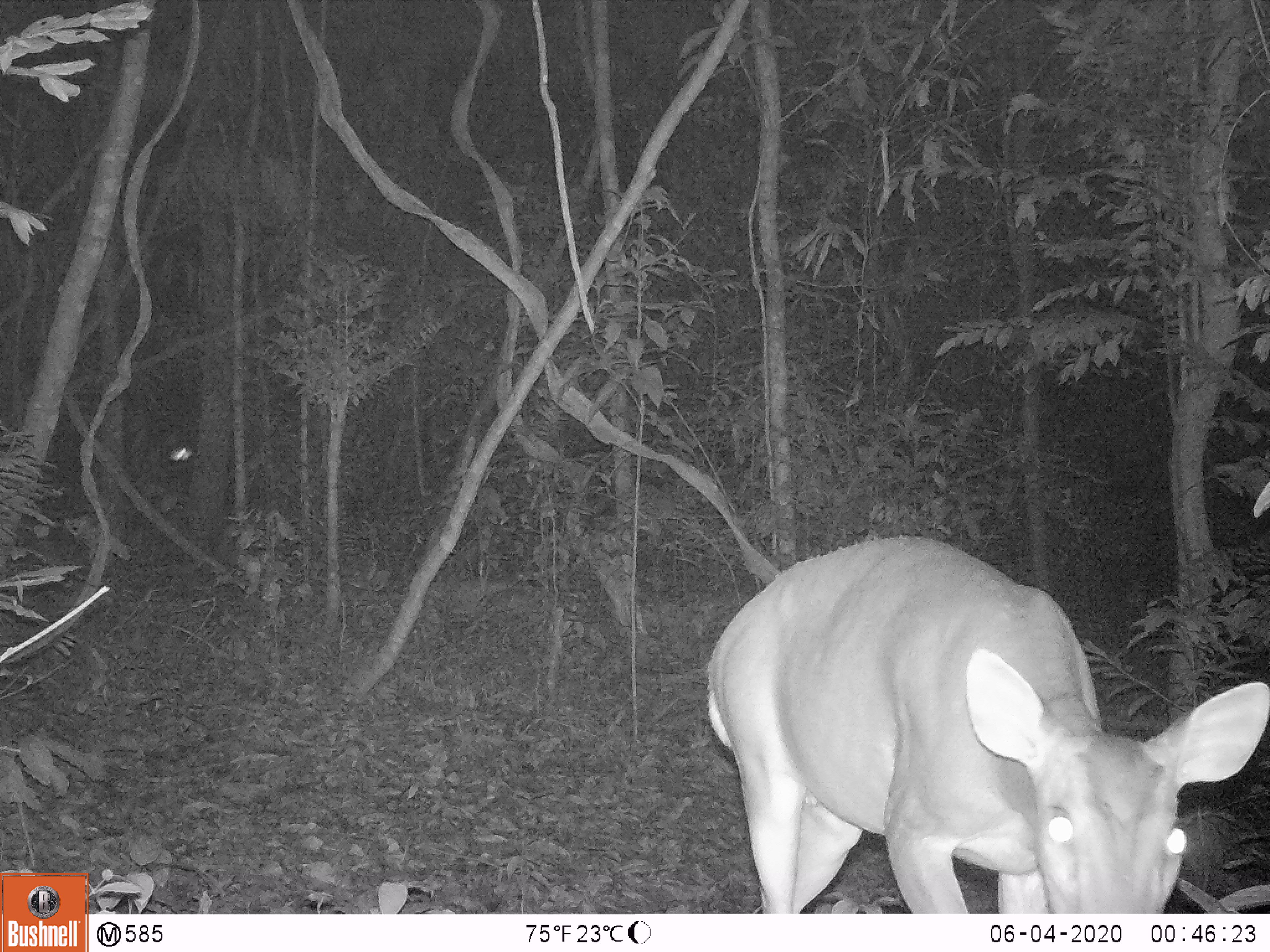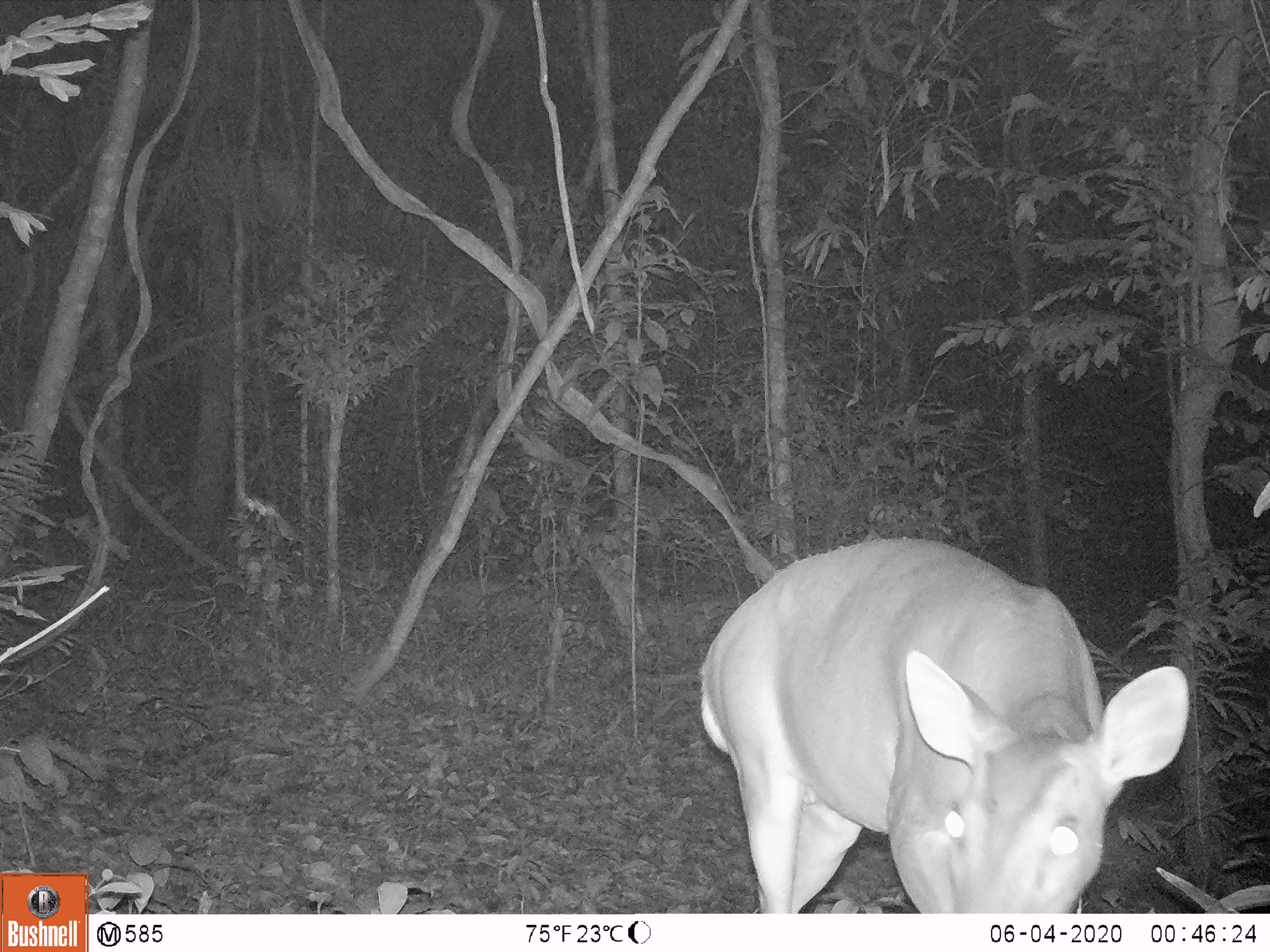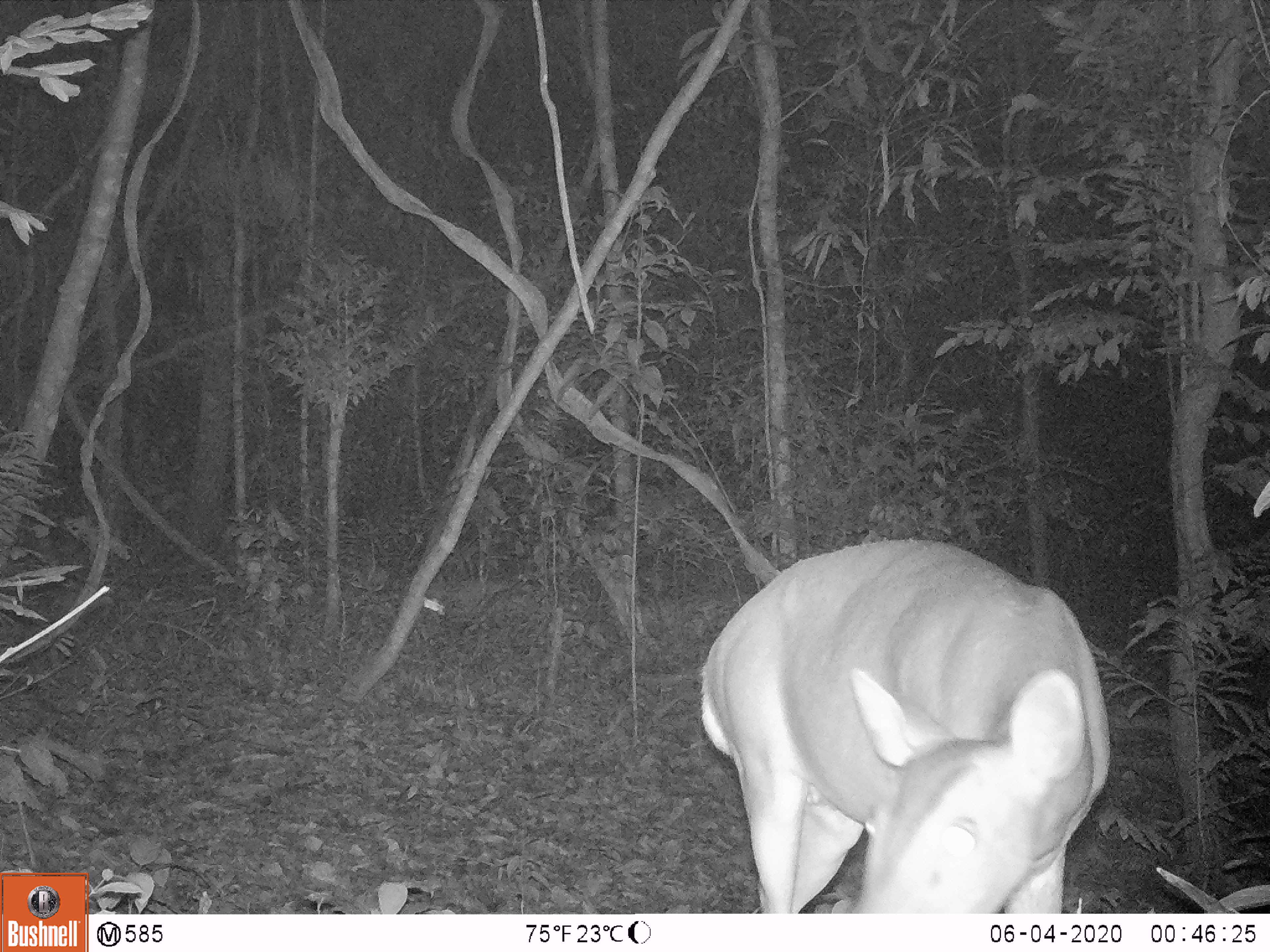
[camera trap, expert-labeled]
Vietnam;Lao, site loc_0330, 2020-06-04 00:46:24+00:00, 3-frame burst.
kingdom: Animalia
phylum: Chordata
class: Mammalia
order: Artiodactyla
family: Cervidae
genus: Muntiacus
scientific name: Muntiacus vuquangensis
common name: large-antlered muntjac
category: large antlered muntjac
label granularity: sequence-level